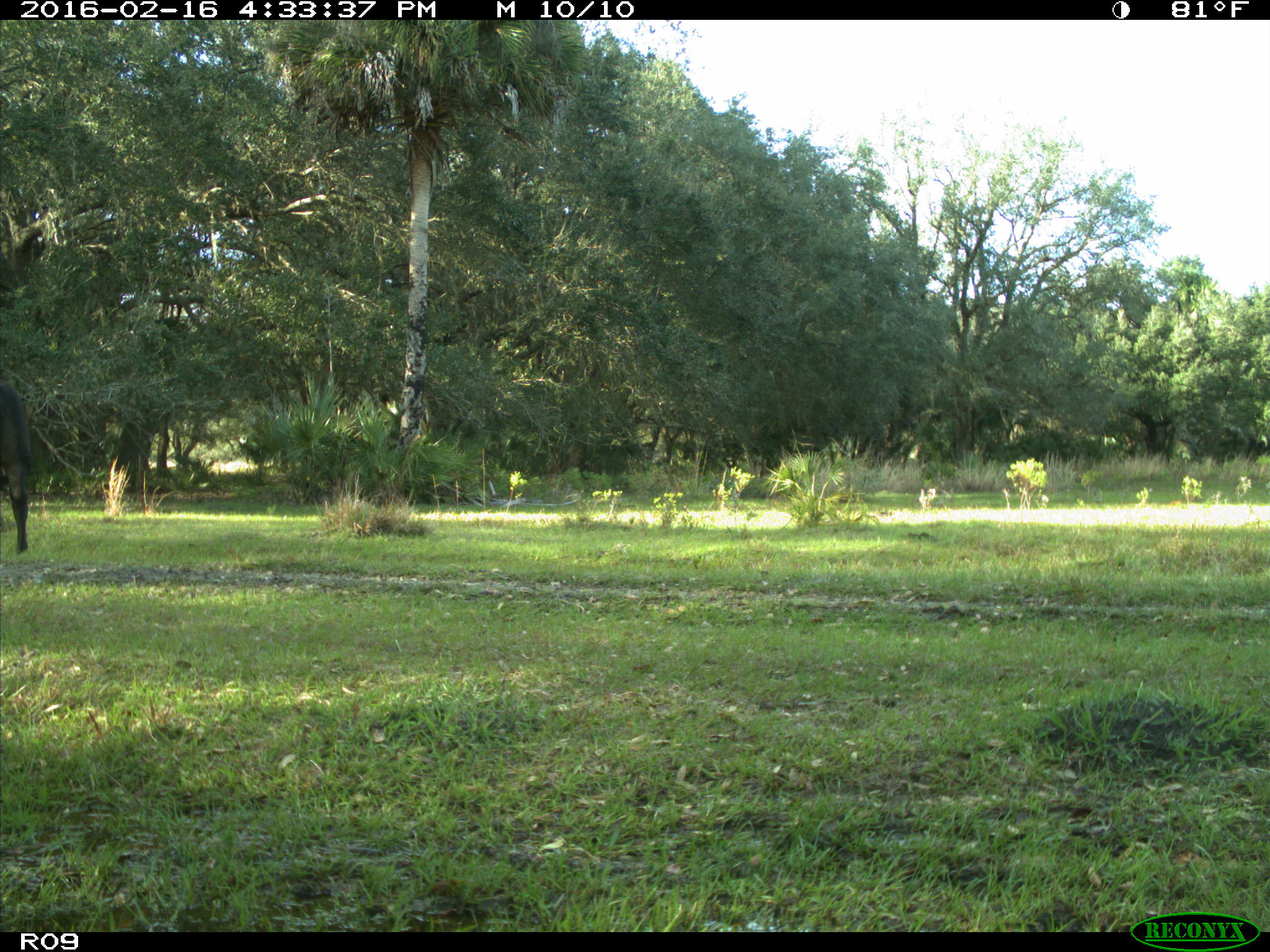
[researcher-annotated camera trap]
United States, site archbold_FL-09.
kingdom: Animalia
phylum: Chordata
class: Mammalia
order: Artiodactyla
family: Bovidae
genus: Bos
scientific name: Bos taurus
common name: domestic cow